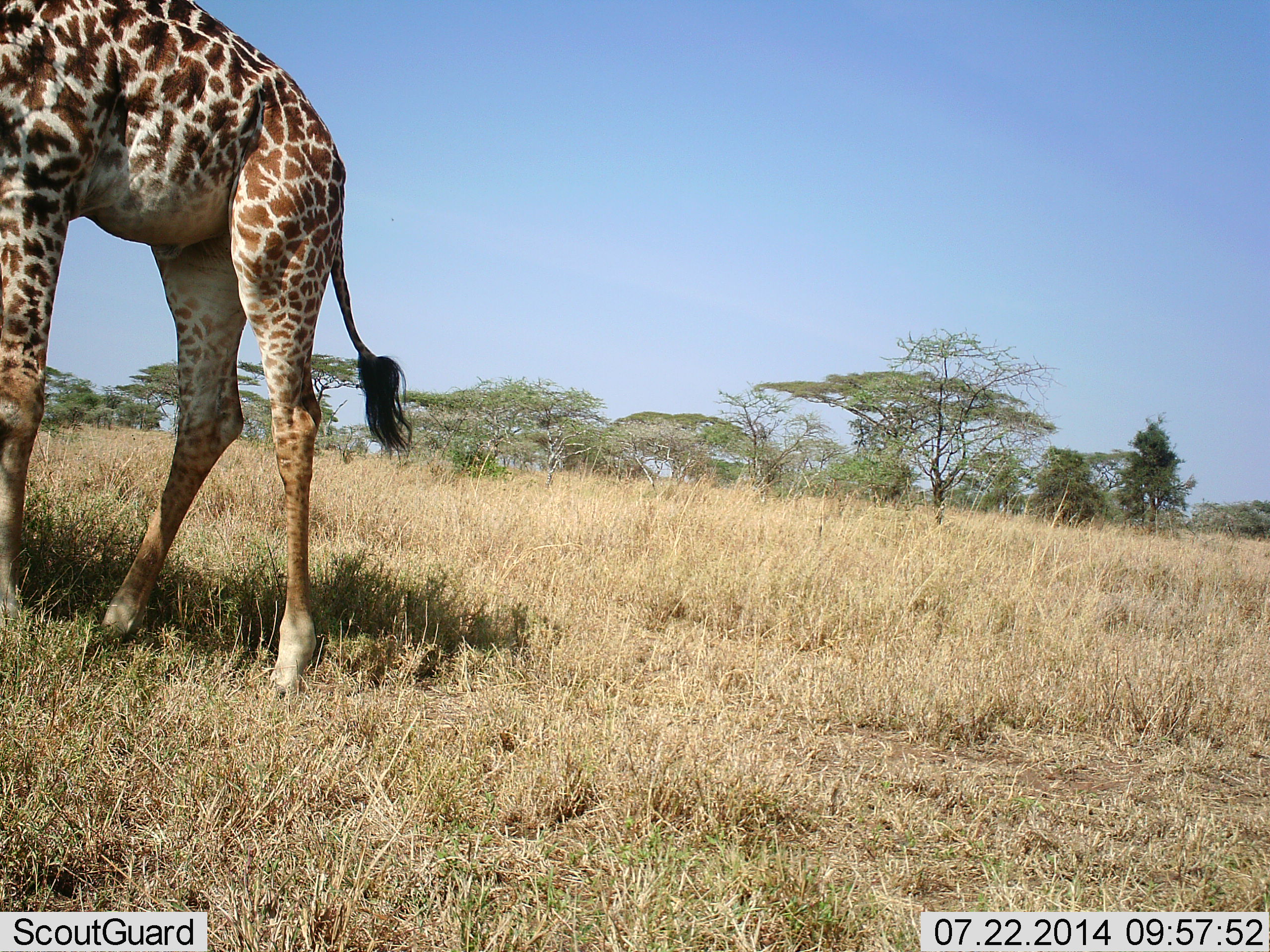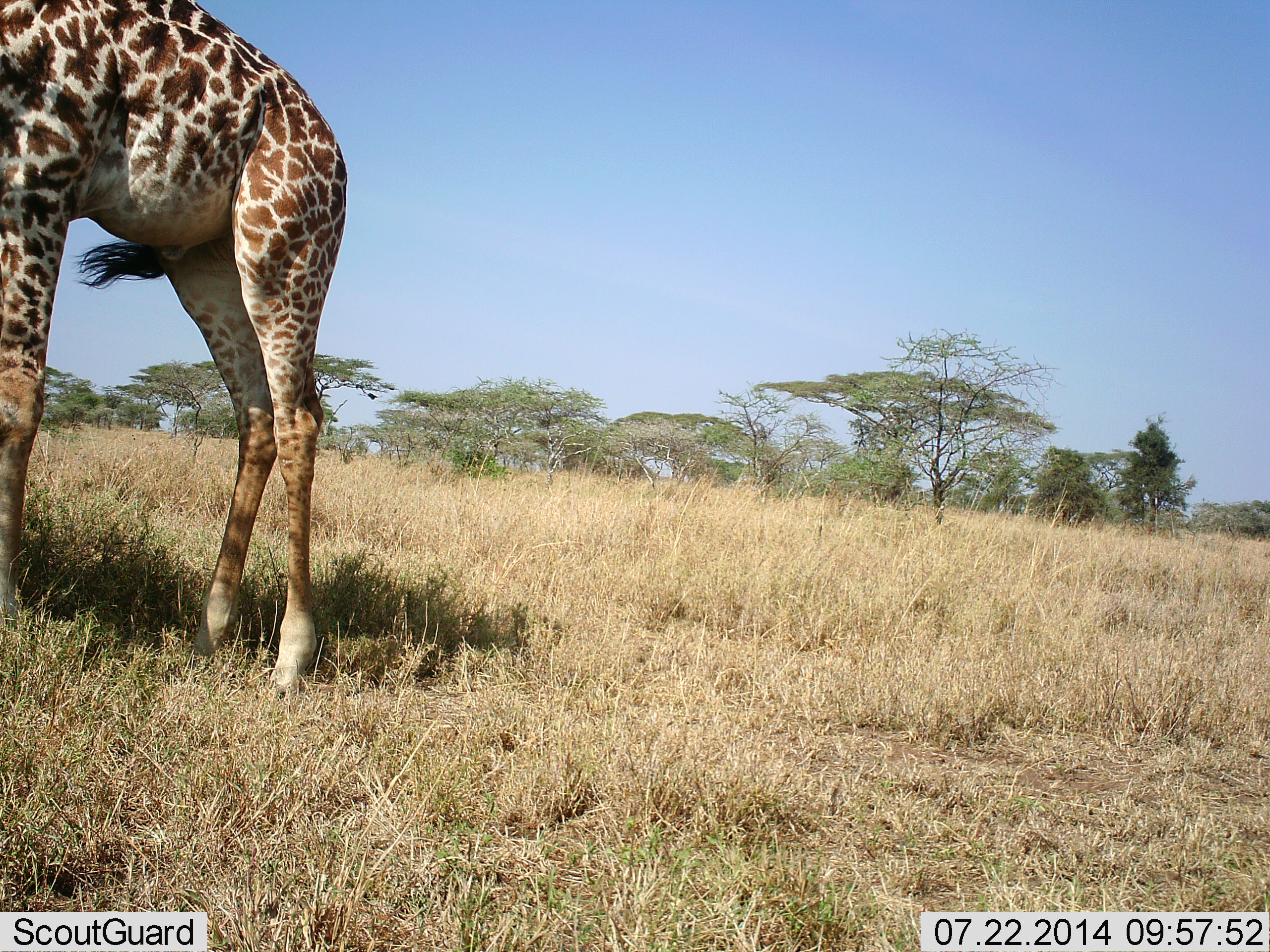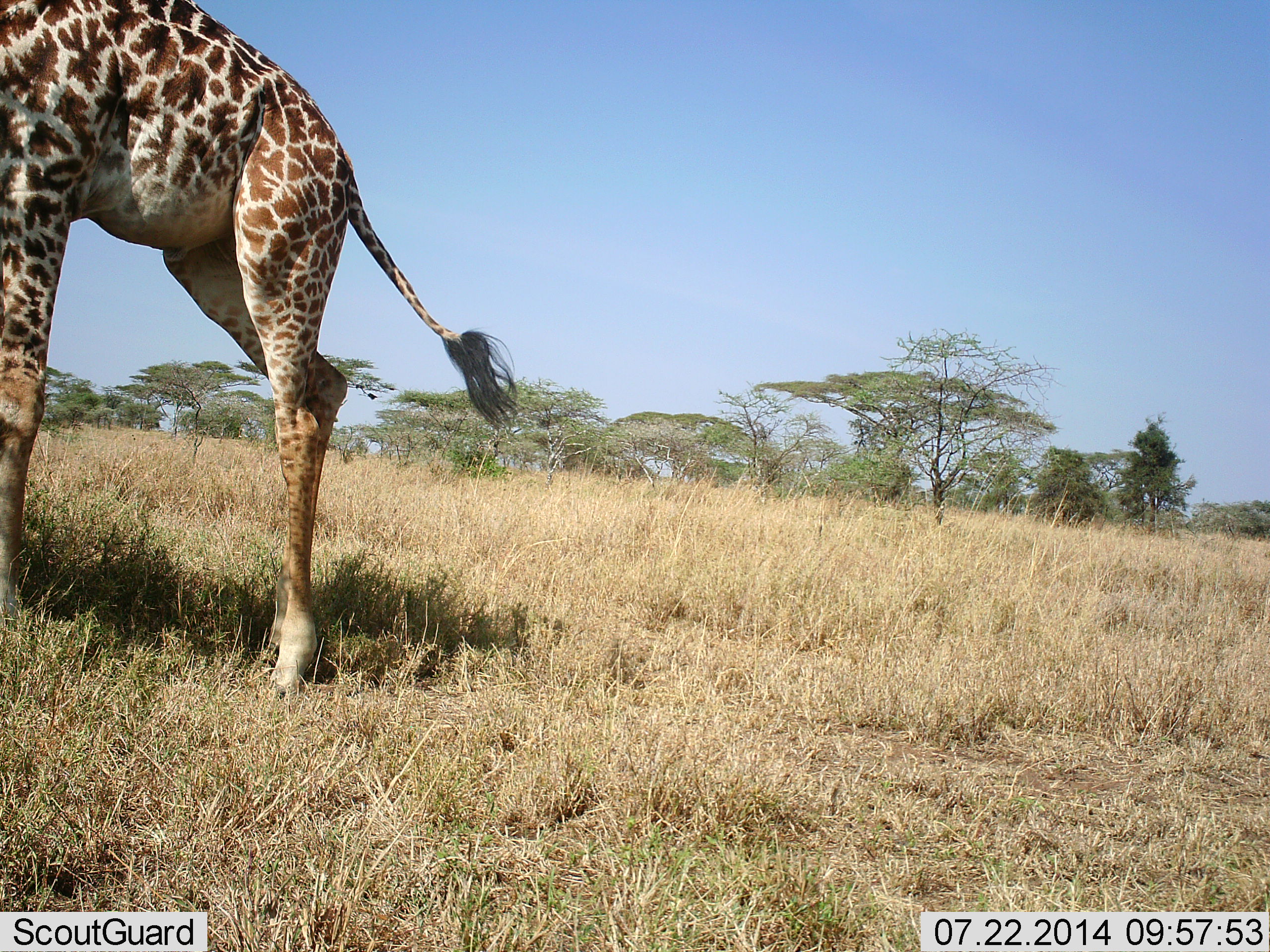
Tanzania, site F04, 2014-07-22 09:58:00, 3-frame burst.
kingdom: Animalia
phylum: Chordata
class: Mammalia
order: Artiodactyla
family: Giraffidae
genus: Giraffa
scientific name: Giraffa camelopardalis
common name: giraffe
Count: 1.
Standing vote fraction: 100%.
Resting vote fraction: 0%.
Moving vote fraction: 10%.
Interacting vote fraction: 0%.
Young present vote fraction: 0%.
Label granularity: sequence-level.